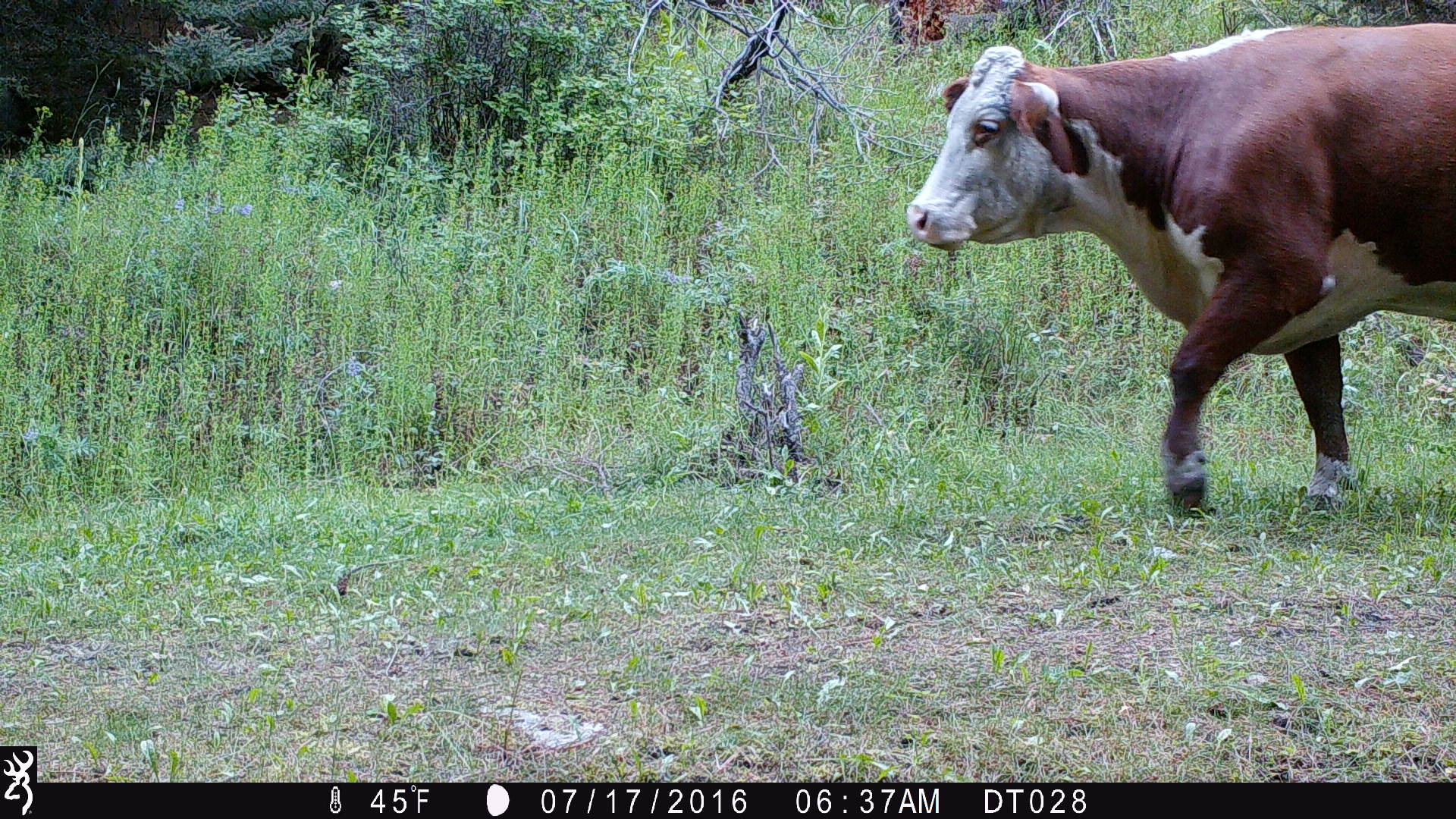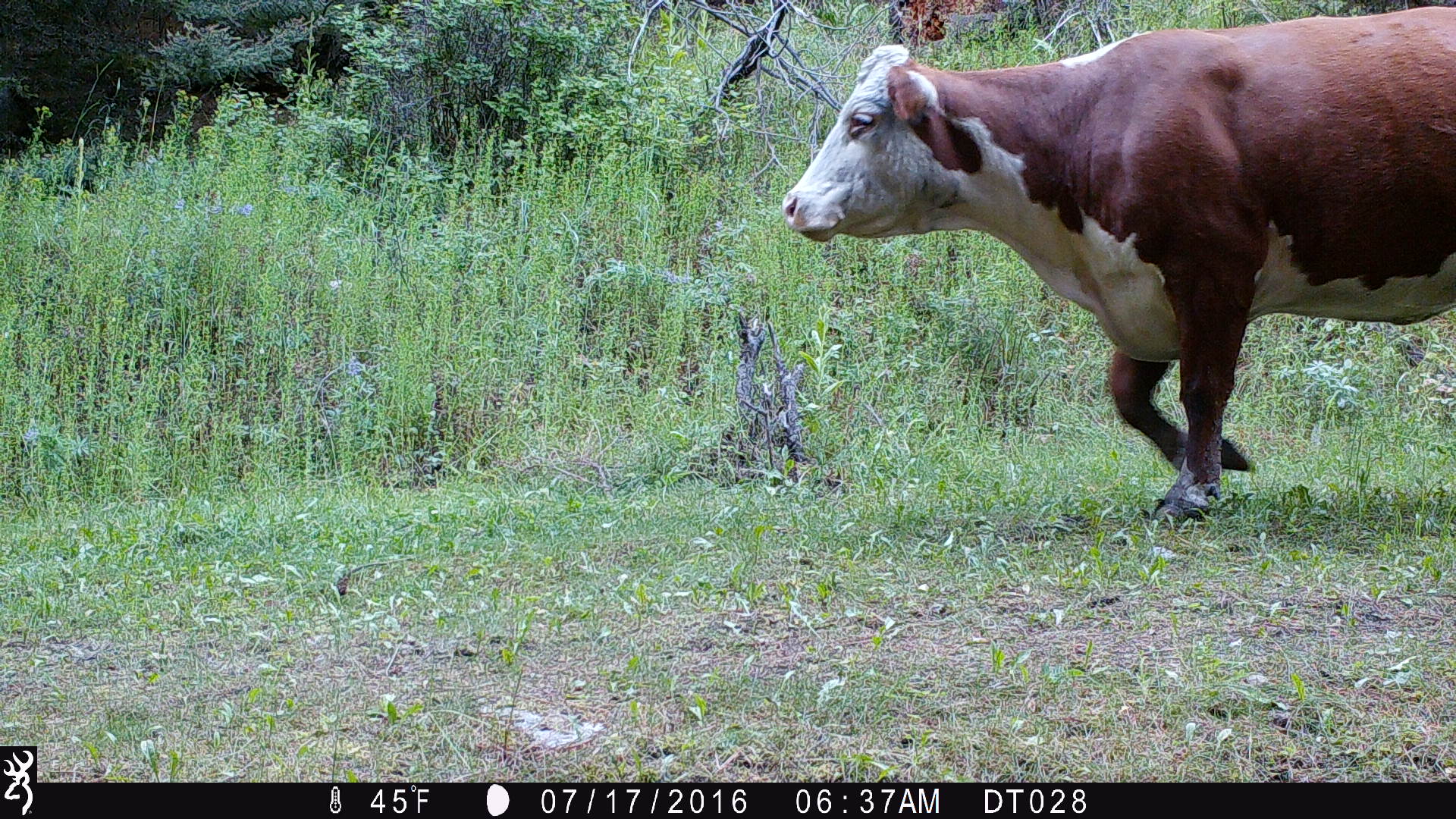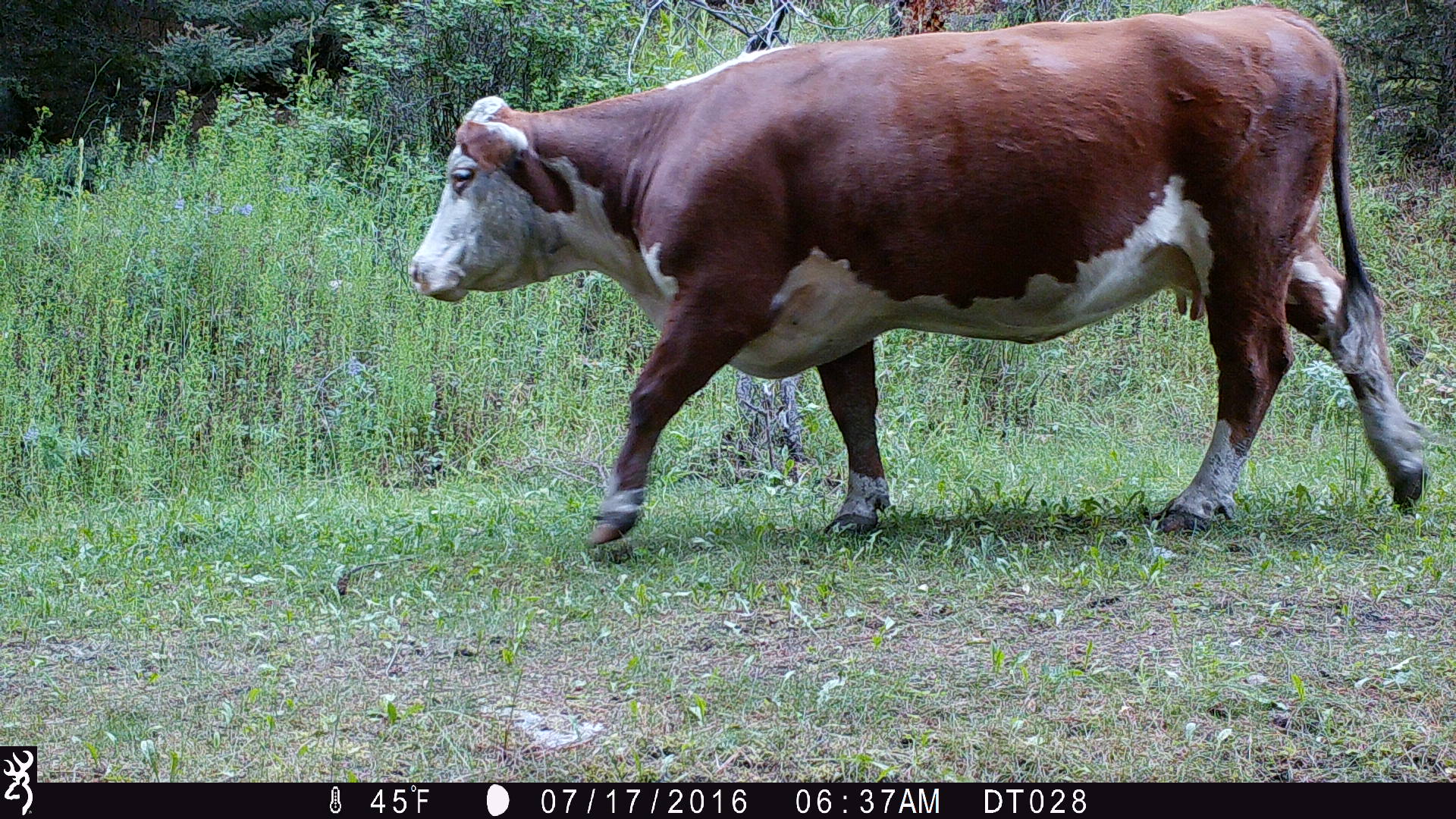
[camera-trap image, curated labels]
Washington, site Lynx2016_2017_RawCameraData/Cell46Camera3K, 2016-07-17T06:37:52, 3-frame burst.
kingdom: Animalia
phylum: Chordata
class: Mammalia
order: Artiodactyla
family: Bovidae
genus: Bos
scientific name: Bos taurus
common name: domestic cattle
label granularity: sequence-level